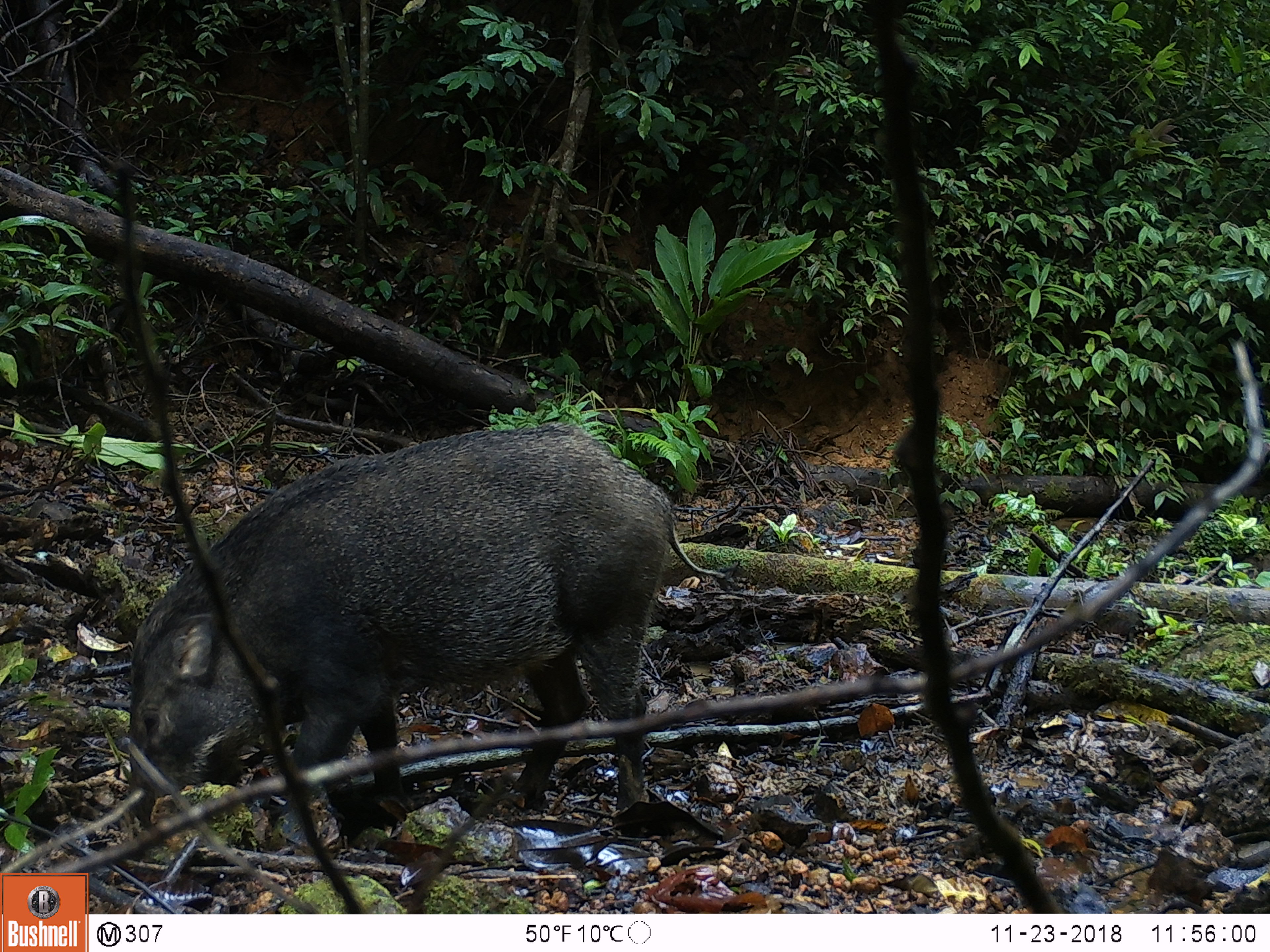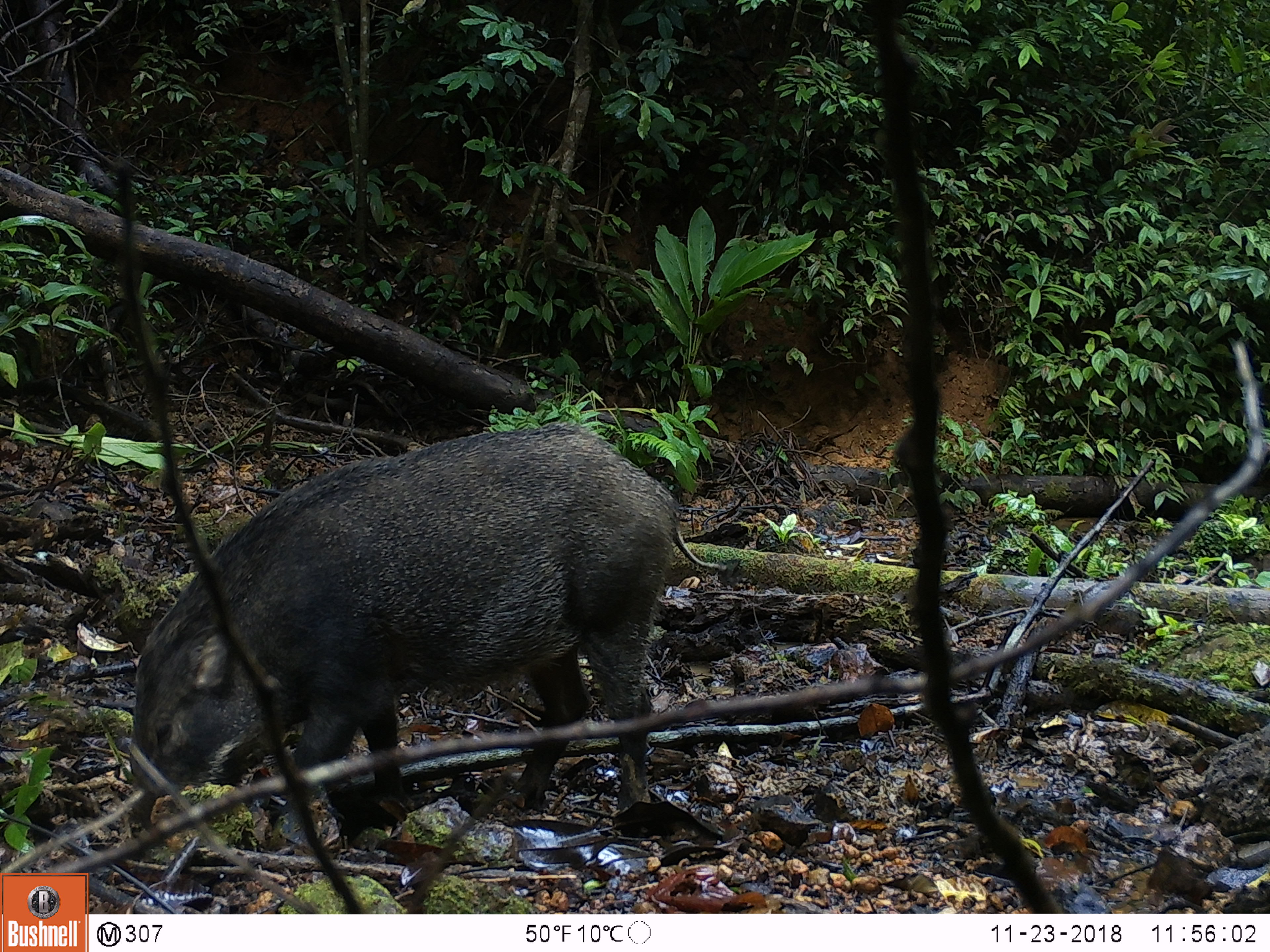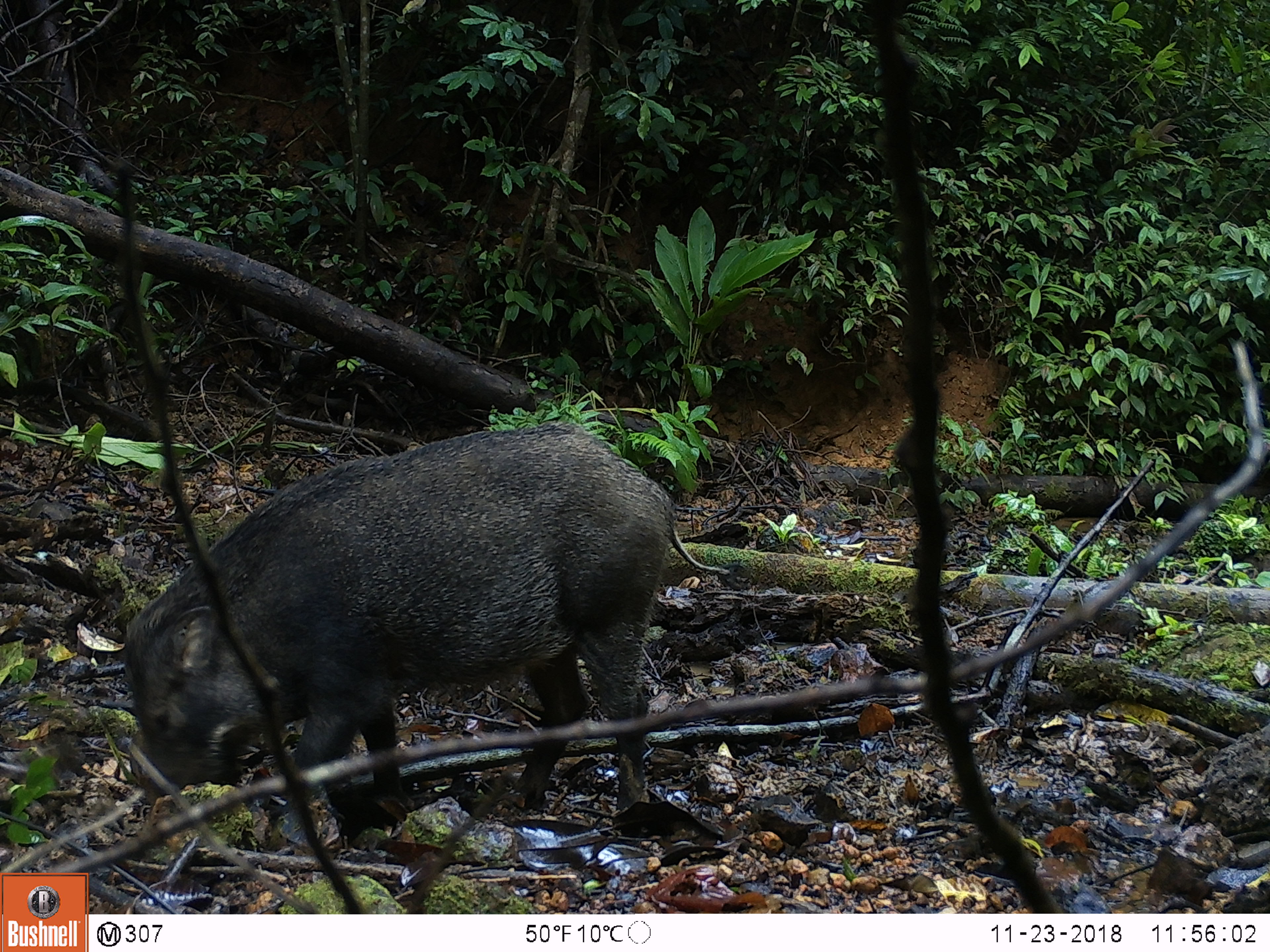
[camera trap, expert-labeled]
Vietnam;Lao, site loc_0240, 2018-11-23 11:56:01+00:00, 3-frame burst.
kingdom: Animalia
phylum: Chordata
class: Mammalia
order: Artiodactyla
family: Suidae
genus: Sus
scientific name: Sus scrofa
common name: eurasian wild pig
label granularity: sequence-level